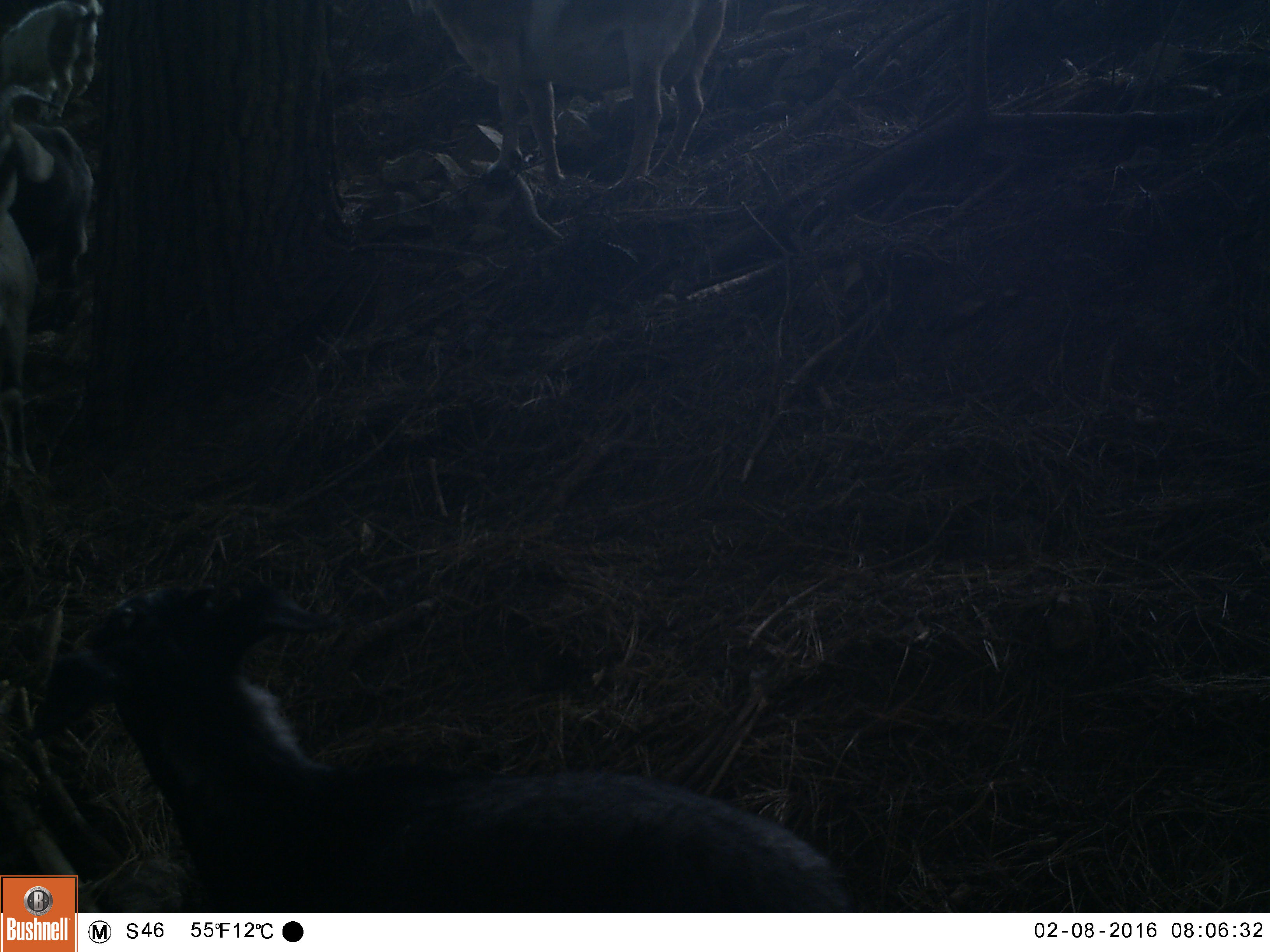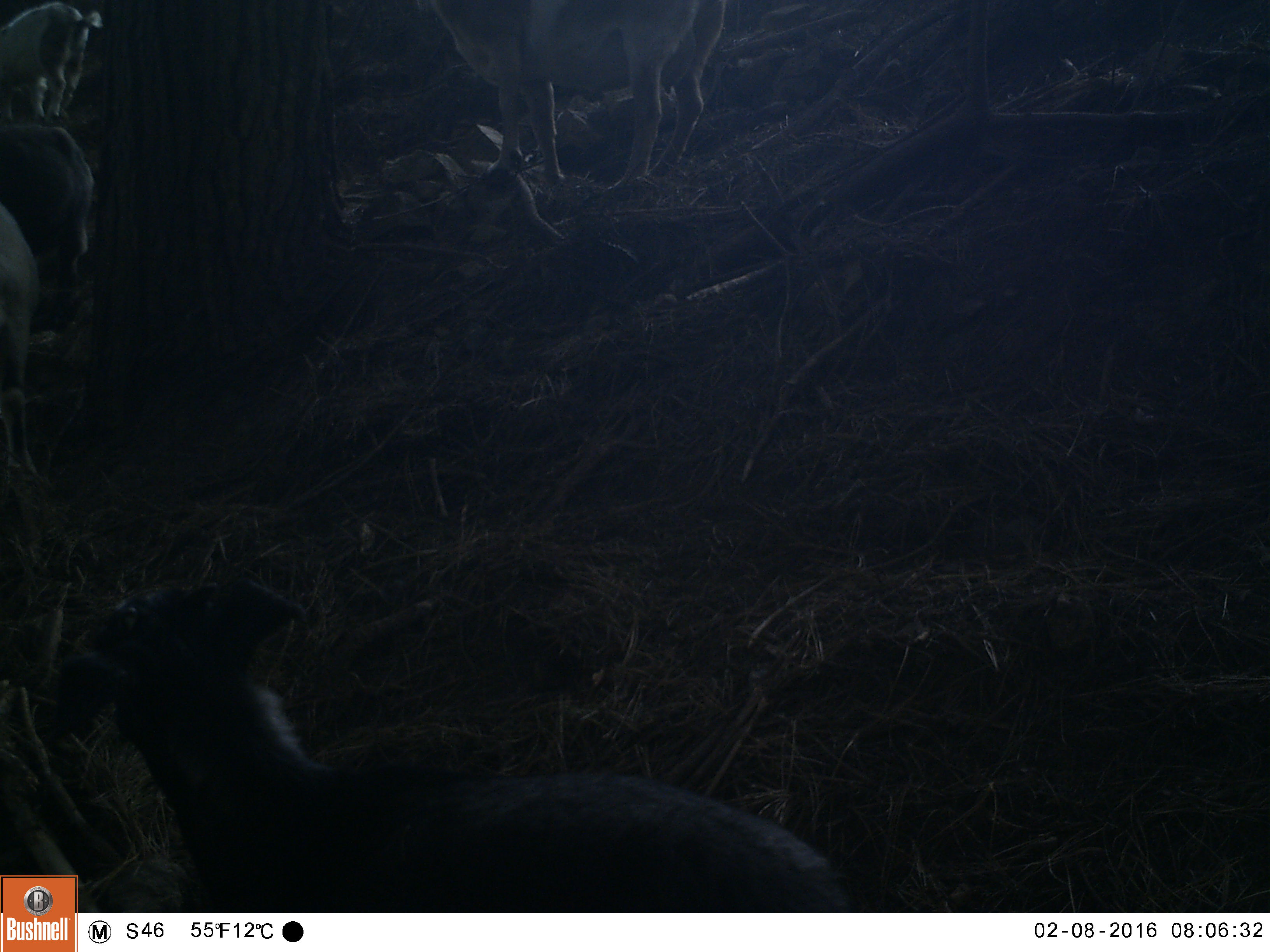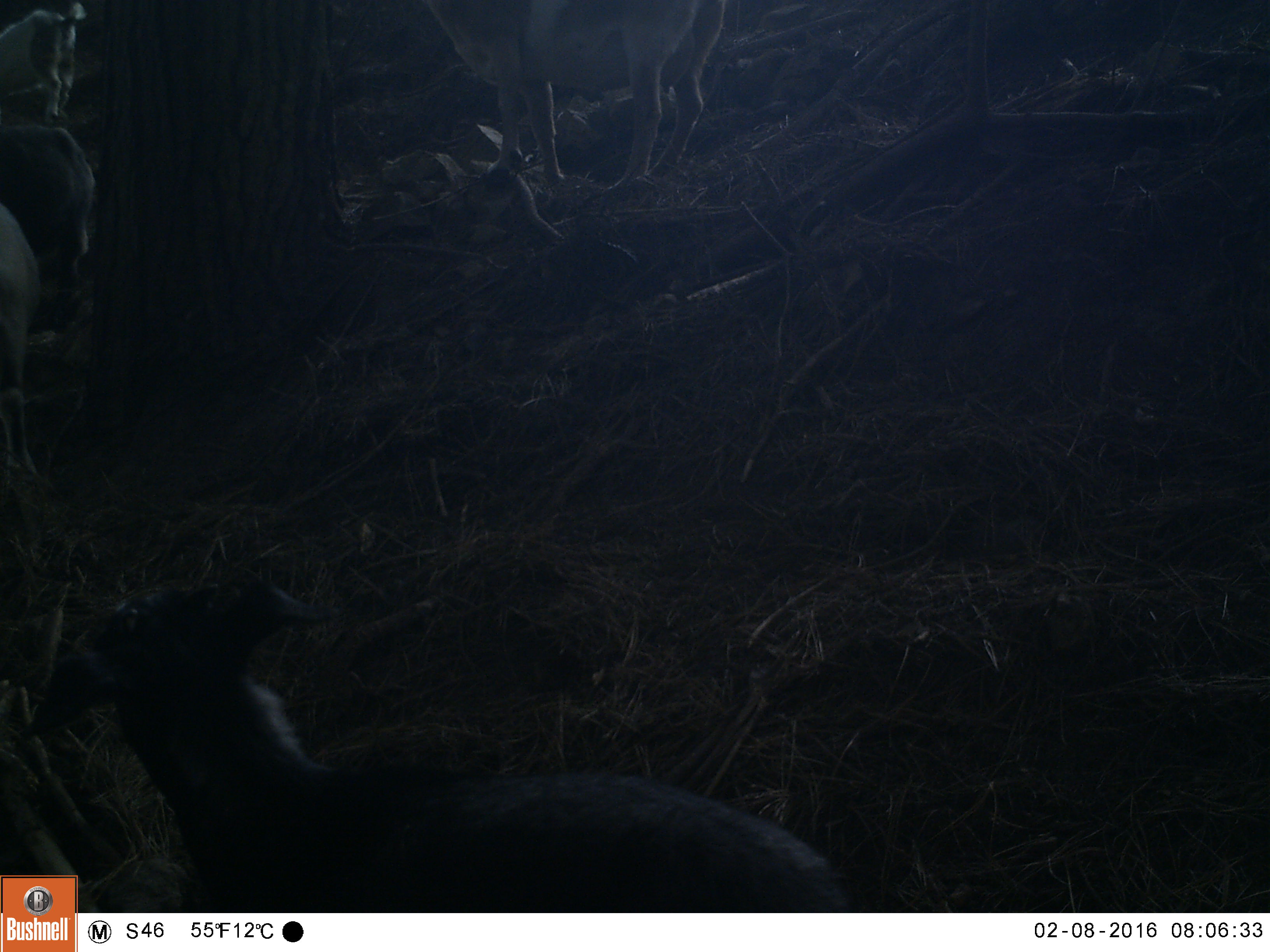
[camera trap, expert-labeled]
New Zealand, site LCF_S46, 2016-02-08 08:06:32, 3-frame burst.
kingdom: Animalia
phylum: Chordata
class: Mammalia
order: Artiodactyla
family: Bovidae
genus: Capra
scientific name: Capra hircus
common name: goat